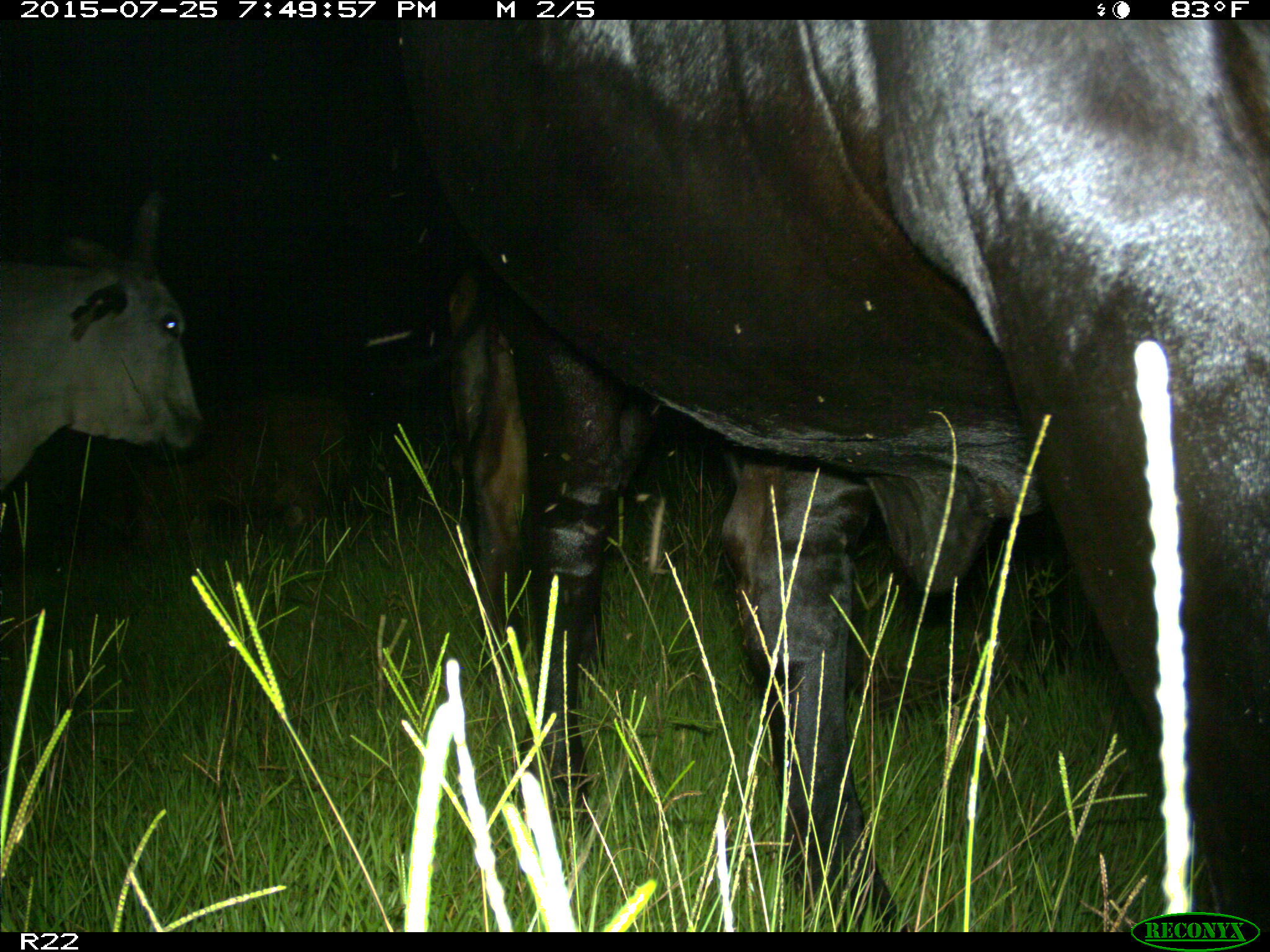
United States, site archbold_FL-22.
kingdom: Animalia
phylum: Chordata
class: Mammalia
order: Artiodactyla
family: Bovidae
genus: Bos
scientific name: Bos taurus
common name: domestic cow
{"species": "Bos taurus (domestic cow)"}